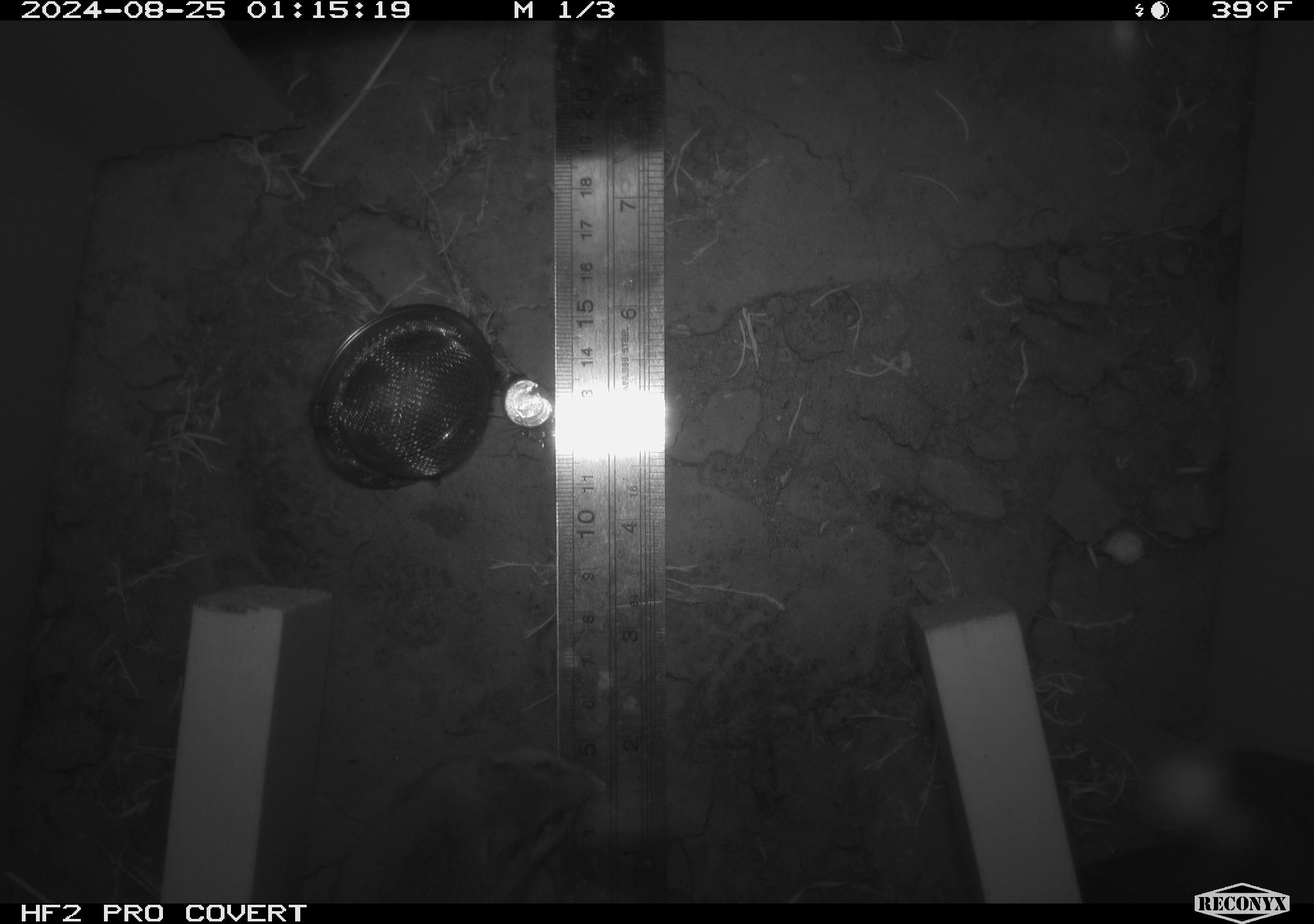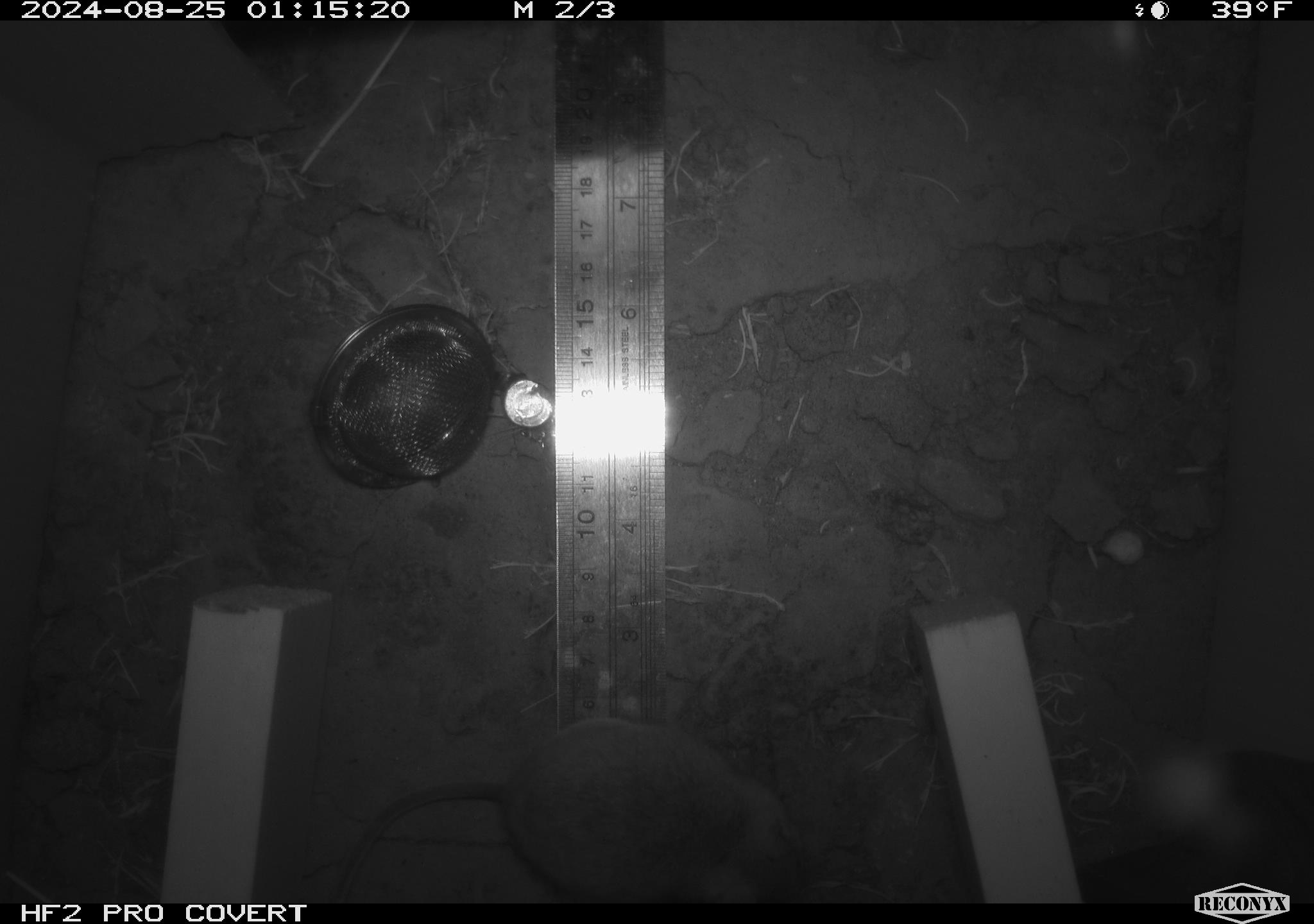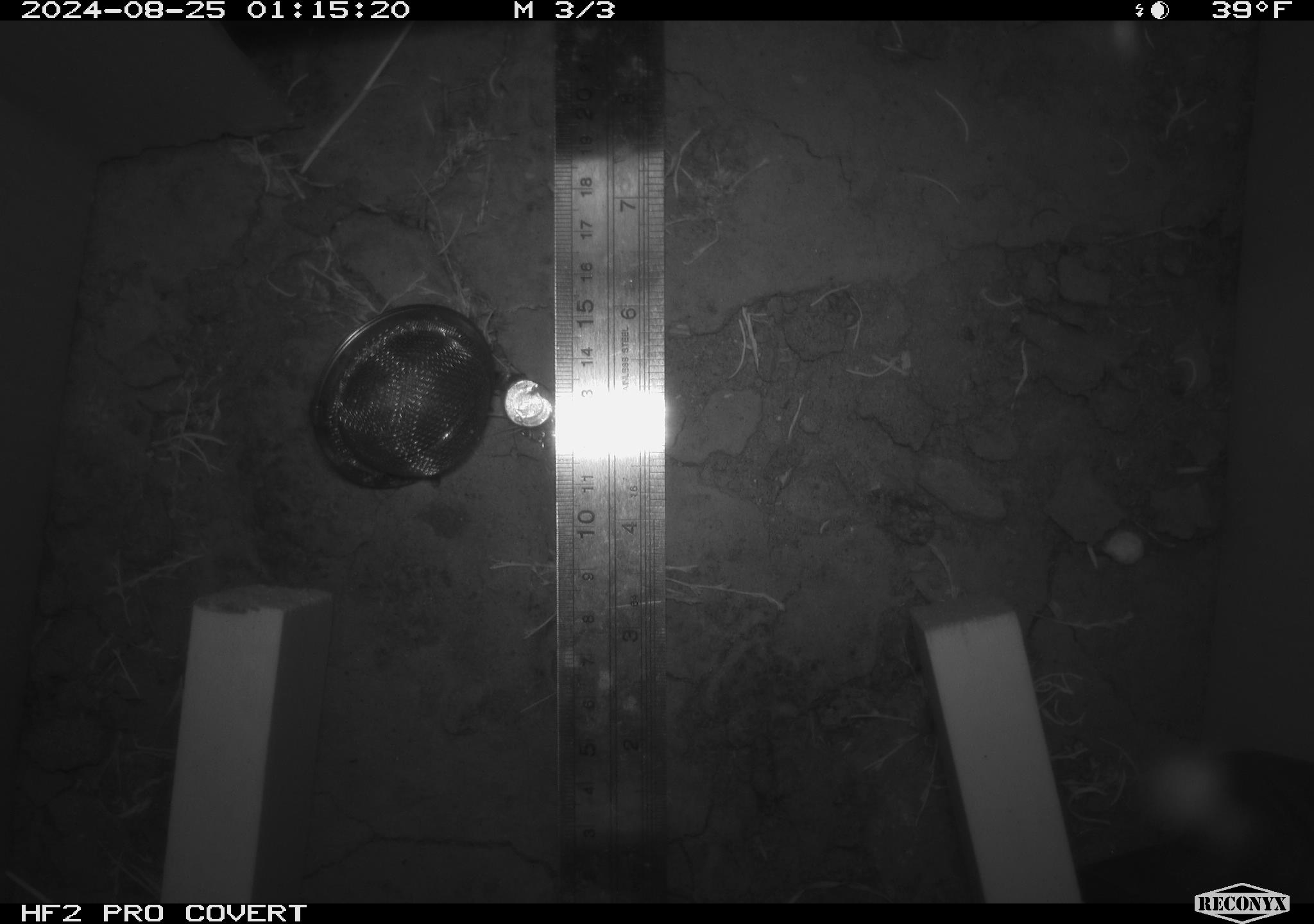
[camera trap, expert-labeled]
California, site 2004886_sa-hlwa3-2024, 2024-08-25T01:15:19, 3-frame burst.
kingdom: Animalia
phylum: Chordata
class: Mammalia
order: Rodentia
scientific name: Rodentia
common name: mouse species